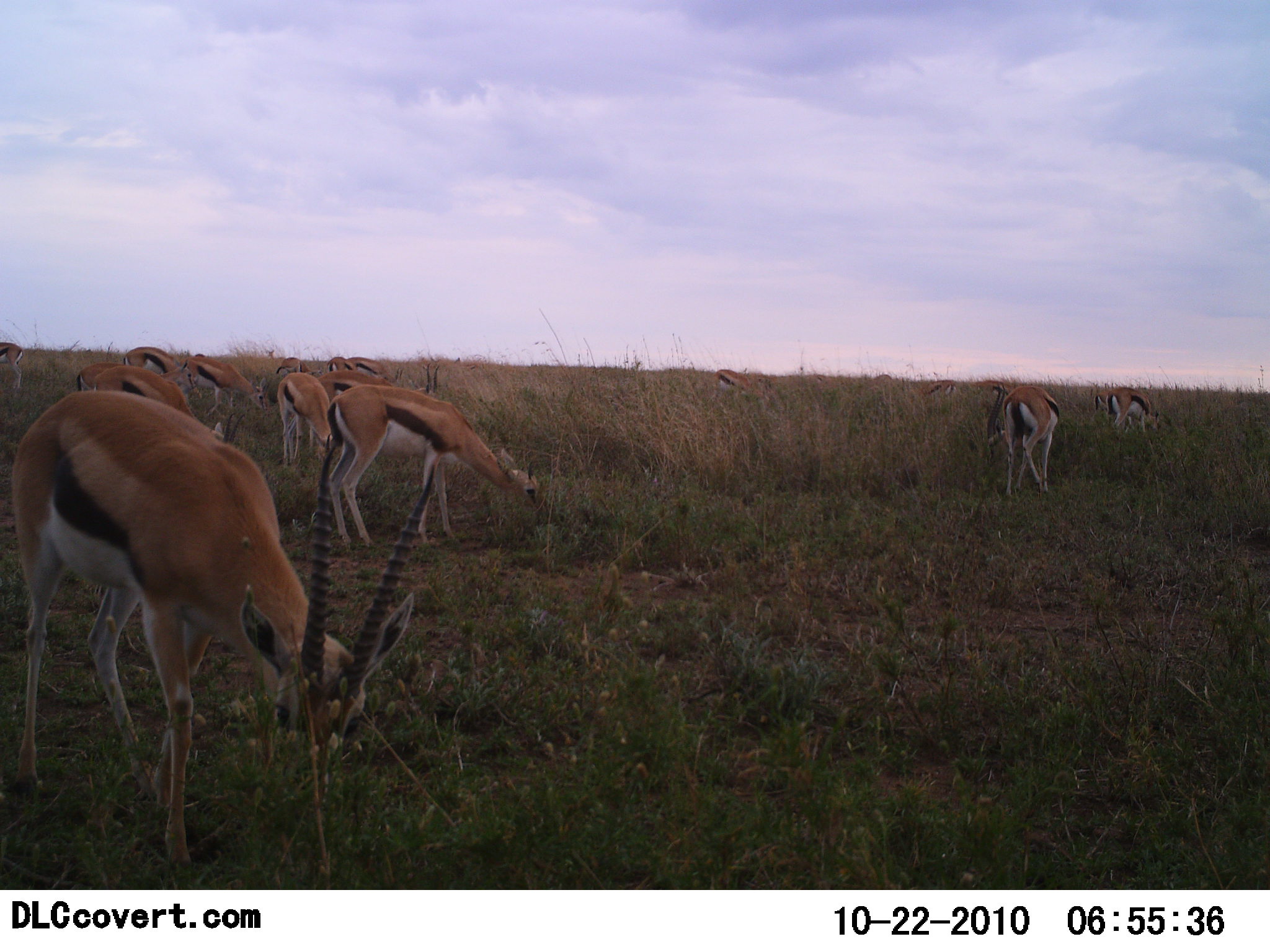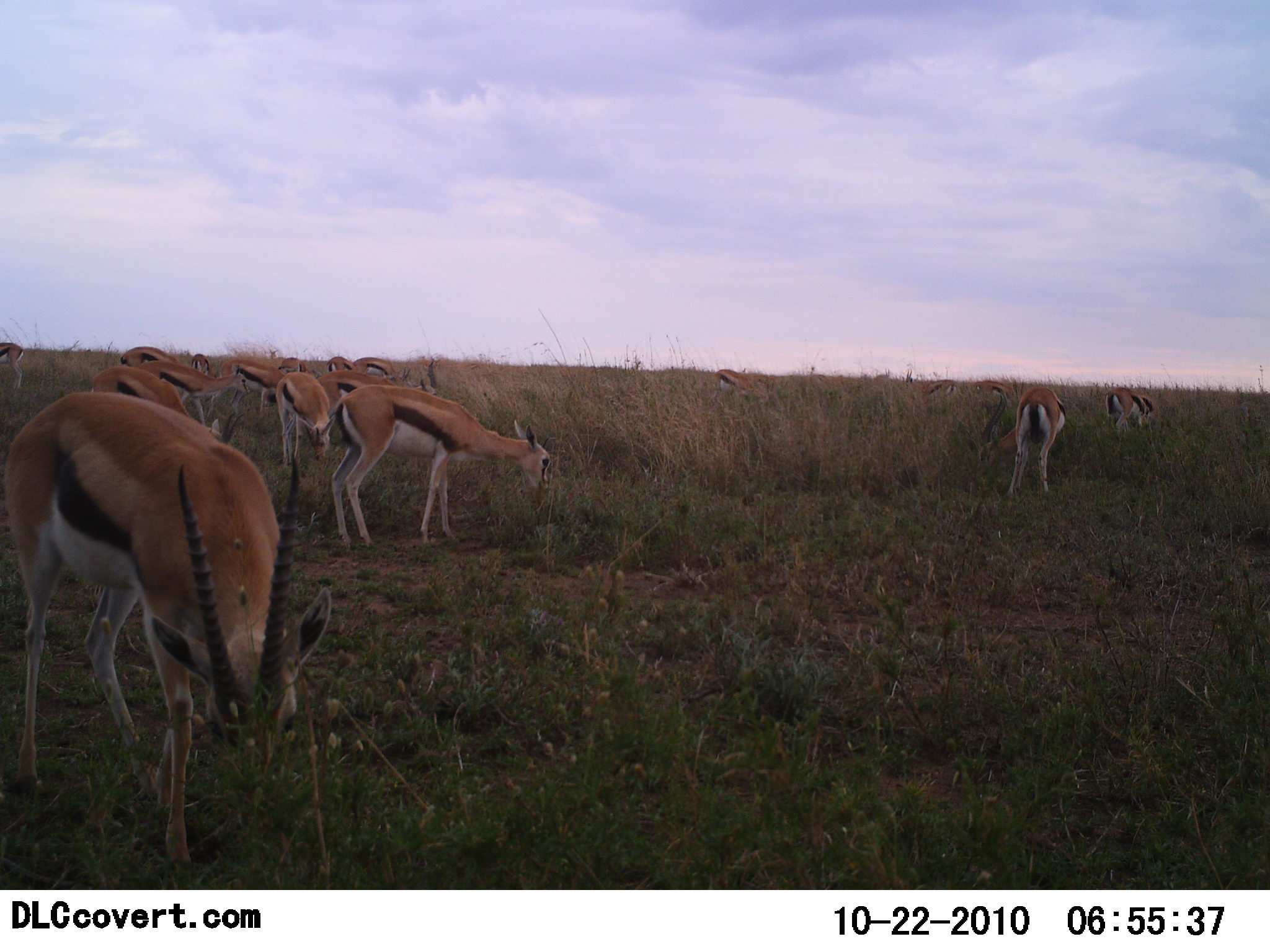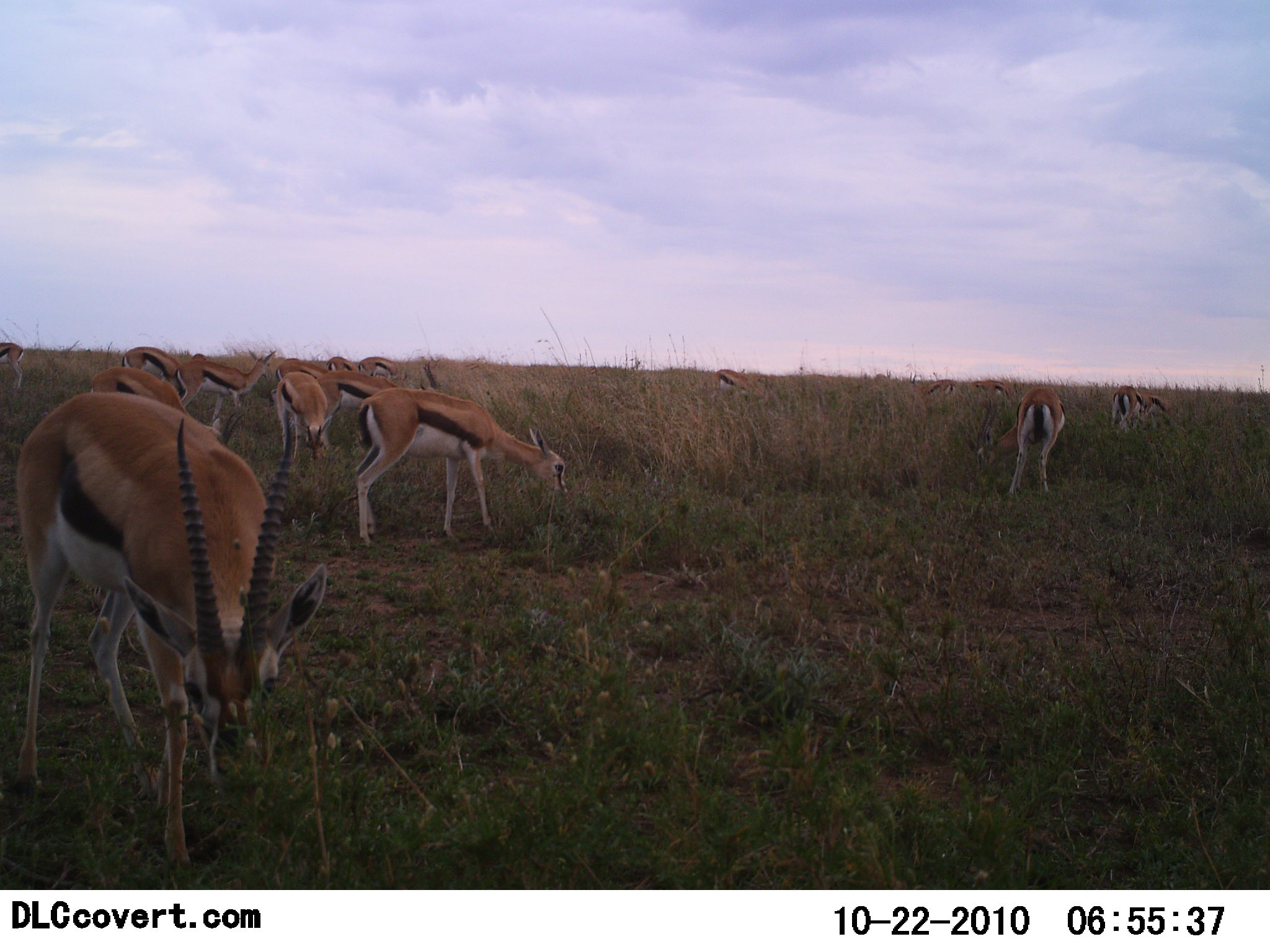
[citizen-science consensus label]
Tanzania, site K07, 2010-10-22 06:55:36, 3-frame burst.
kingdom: Animalia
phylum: Chordata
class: Mammalia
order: Artiodactyla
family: Bovidae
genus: Eudorcas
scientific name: Eudorcas thomsonii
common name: thomson's gazelle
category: gazellethomsons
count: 11-50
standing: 37%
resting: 0%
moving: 16%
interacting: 0%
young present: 0%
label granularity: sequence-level